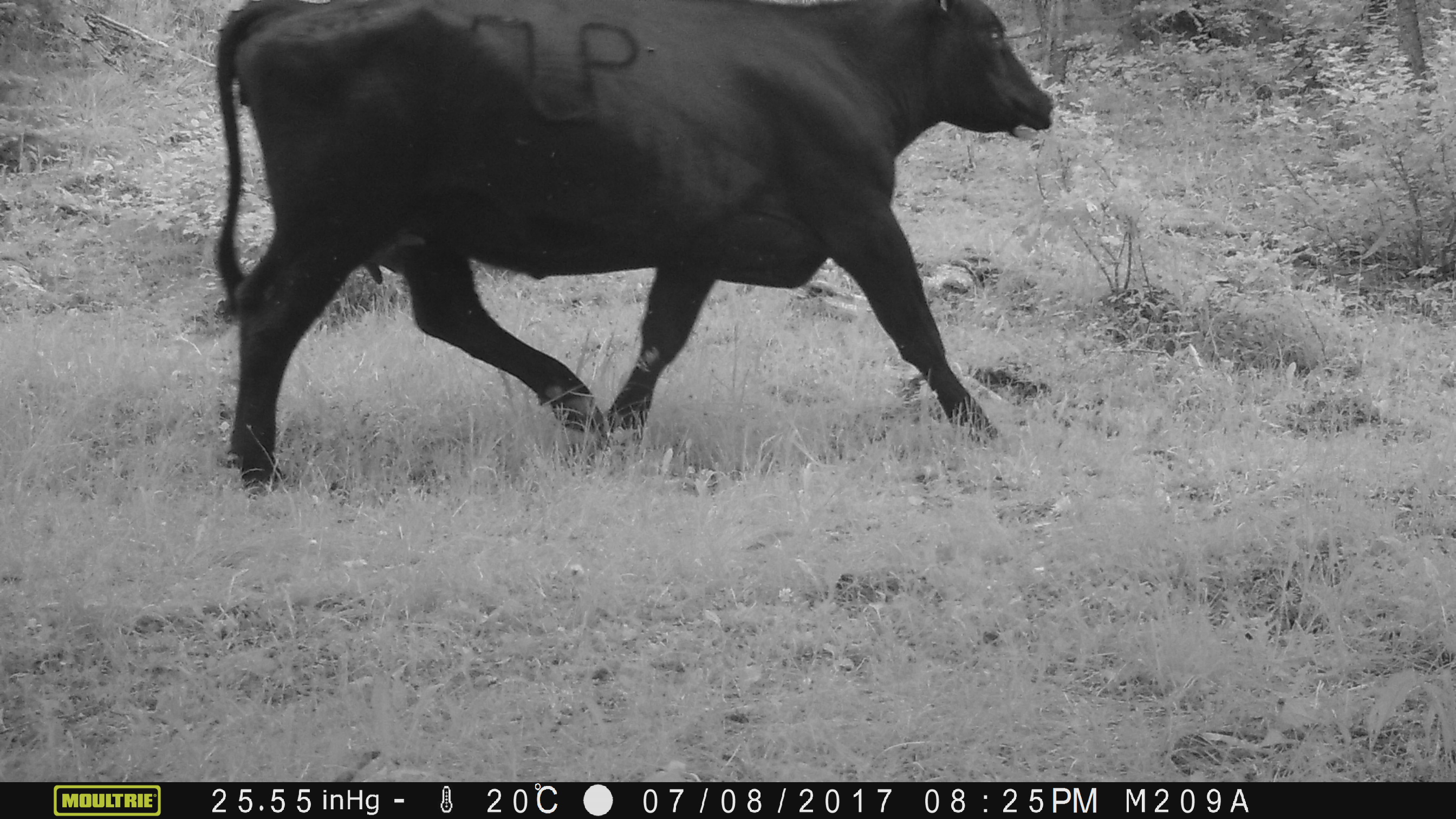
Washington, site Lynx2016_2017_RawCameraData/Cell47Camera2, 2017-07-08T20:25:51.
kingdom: Animalia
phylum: Chordata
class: Mammalia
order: Artiodactyla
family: Bovidae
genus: Bos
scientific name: Bos taurus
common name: domestic cattle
Domestic cattle (Bos taurus). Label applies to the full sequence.